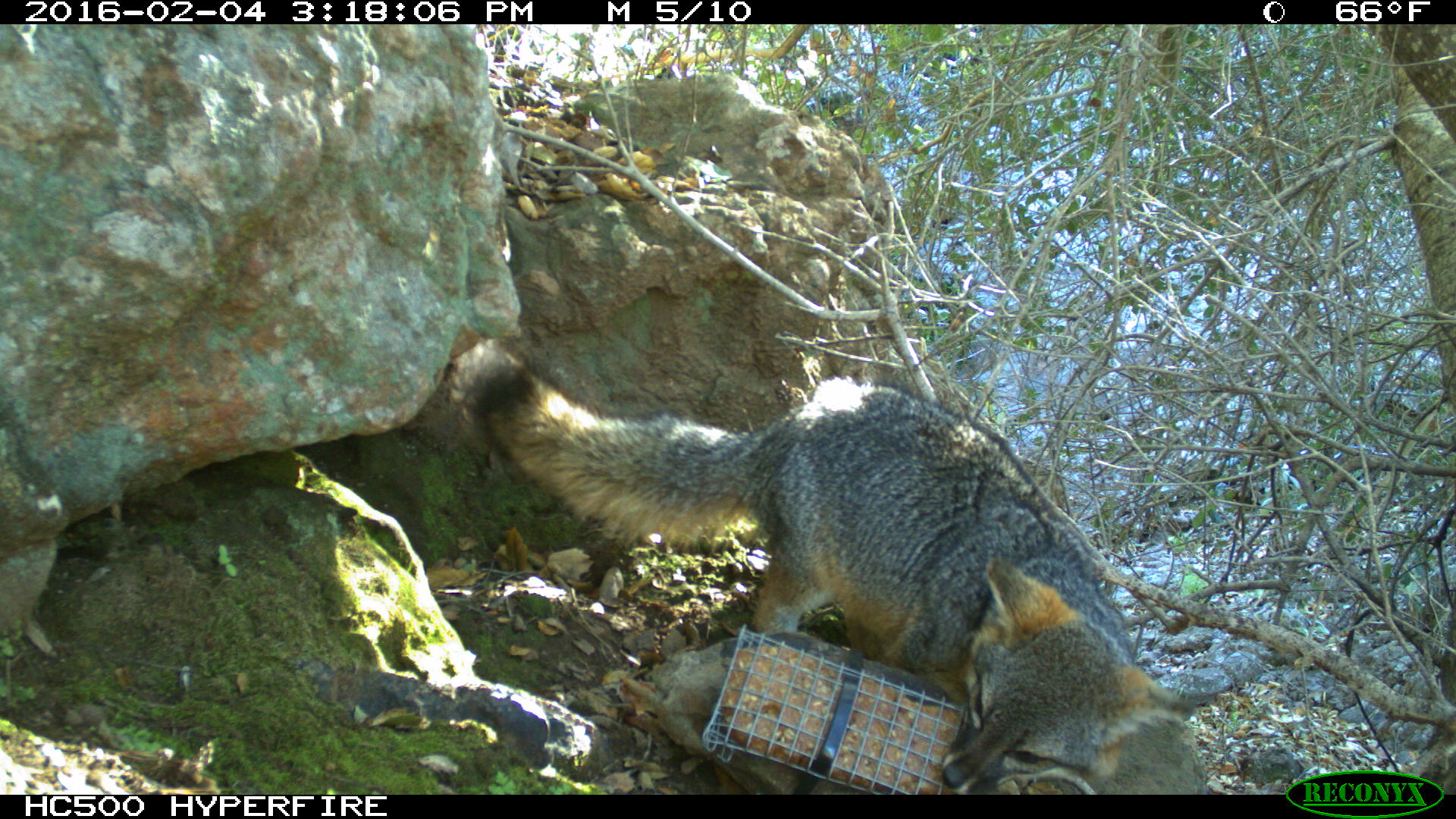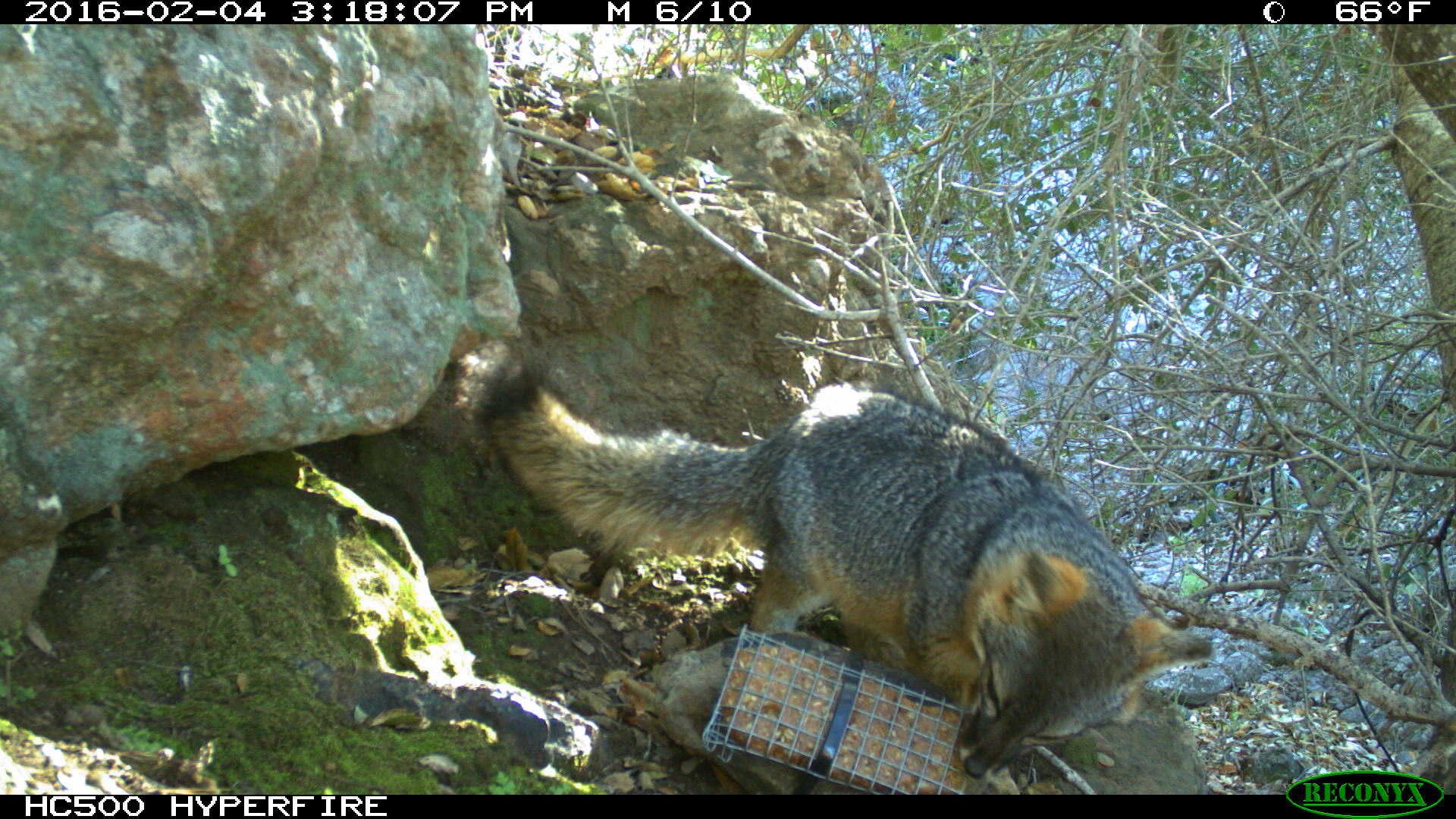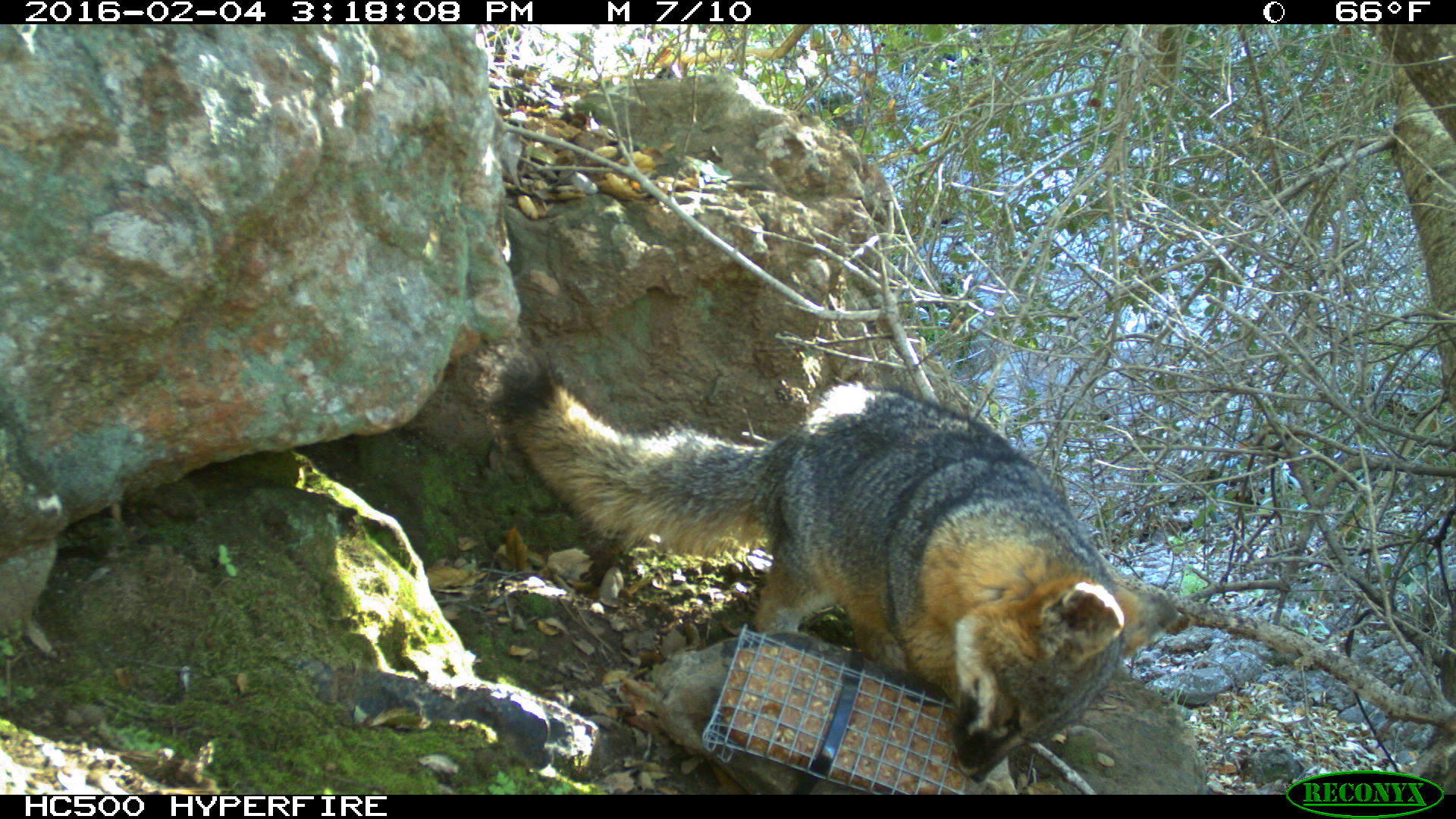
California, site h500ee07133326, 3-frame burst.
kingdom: Animalia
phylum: Chordata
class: Mammalia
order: Carnivora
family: Canidae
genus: Urocyon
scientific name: Urocyon littoralis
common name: island fox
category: fox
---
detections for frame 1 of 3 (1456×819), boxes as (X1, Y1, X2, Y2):
fox: (445, 332, 1234, 794)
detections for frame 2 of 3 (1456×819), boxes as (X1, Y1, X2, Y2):
fox: (476, 357, 1215, 780)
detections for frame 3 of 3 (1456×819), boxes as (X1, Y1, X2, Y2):
fox: (481, 336, 1178, 783)